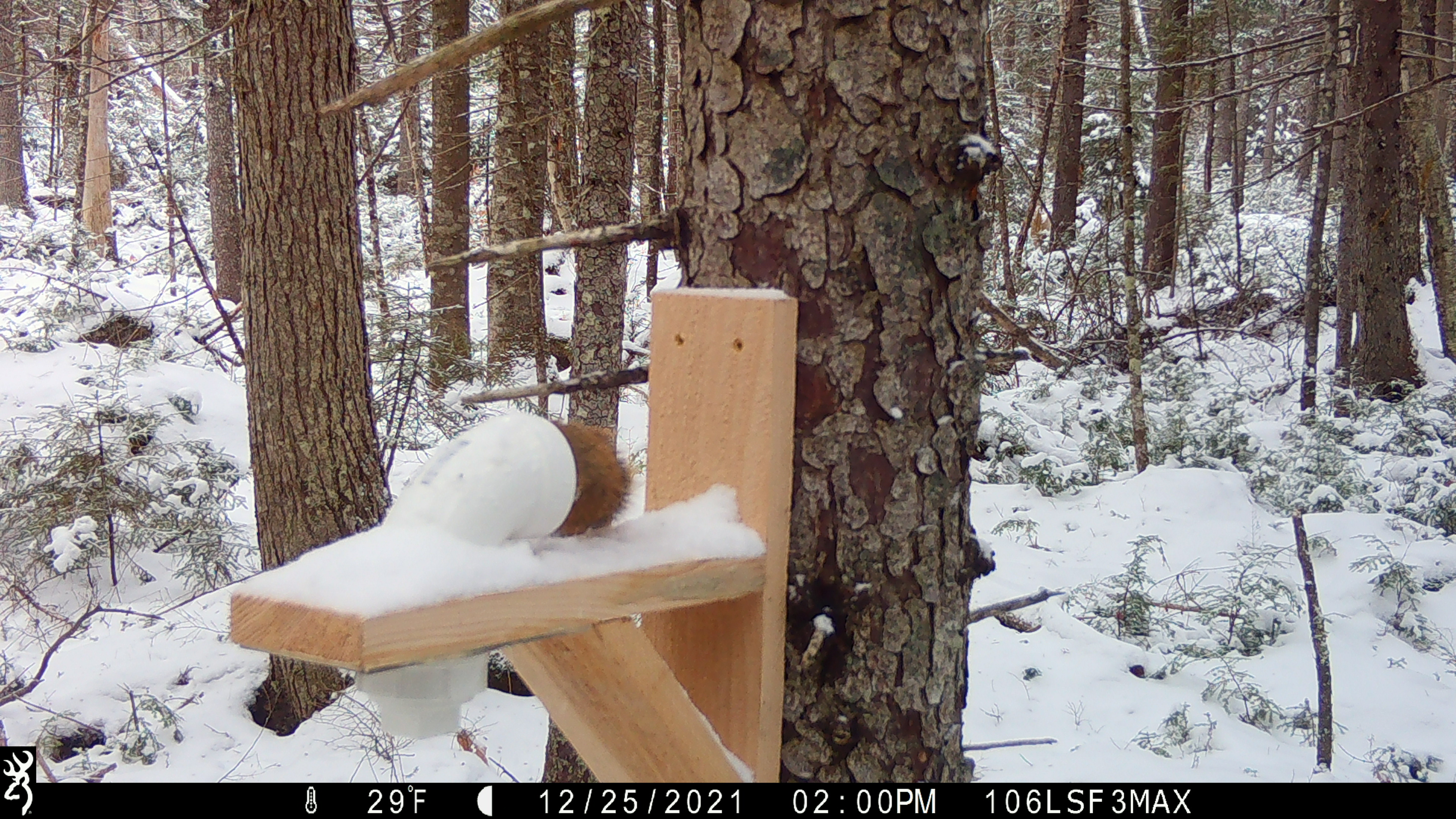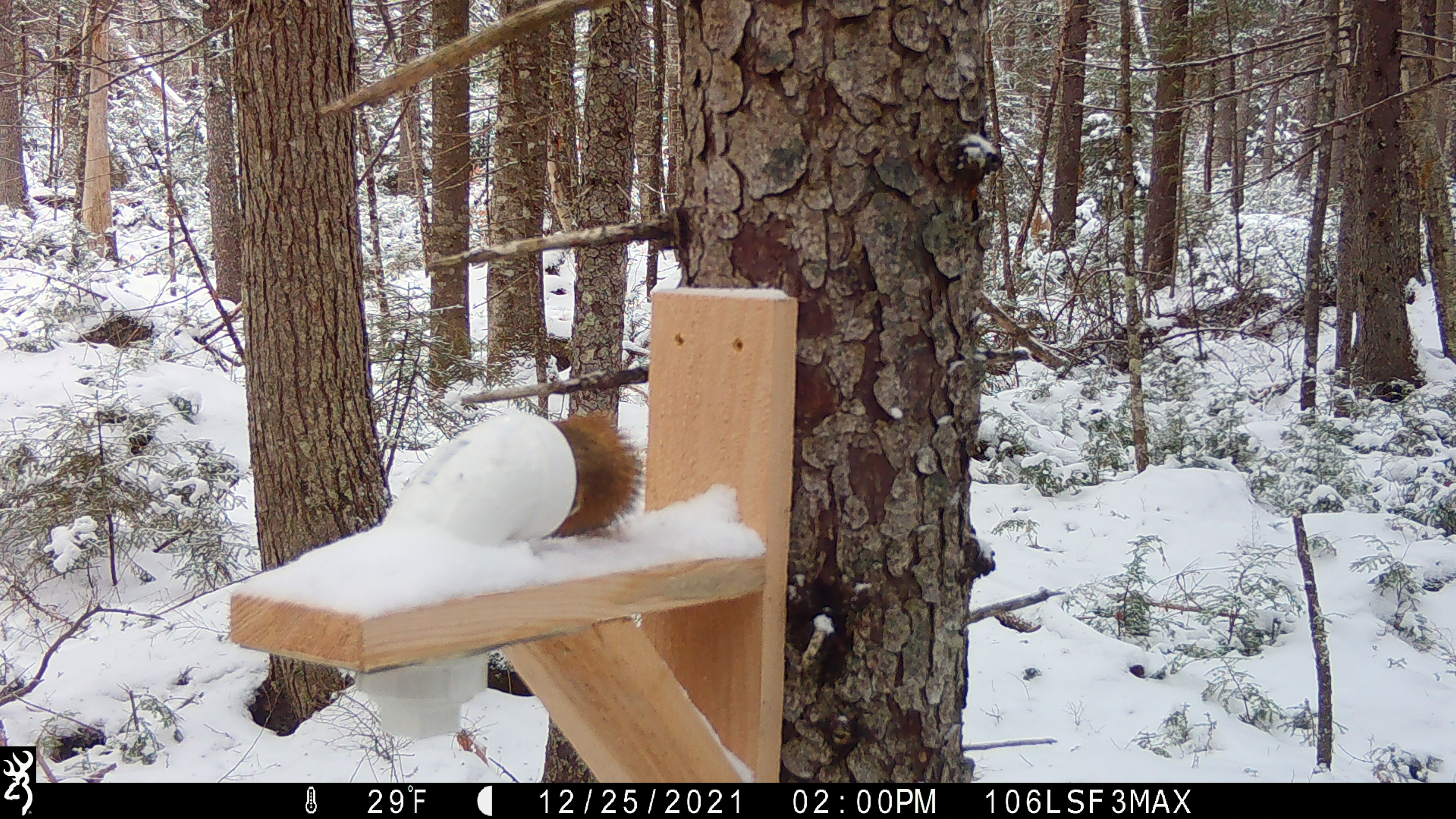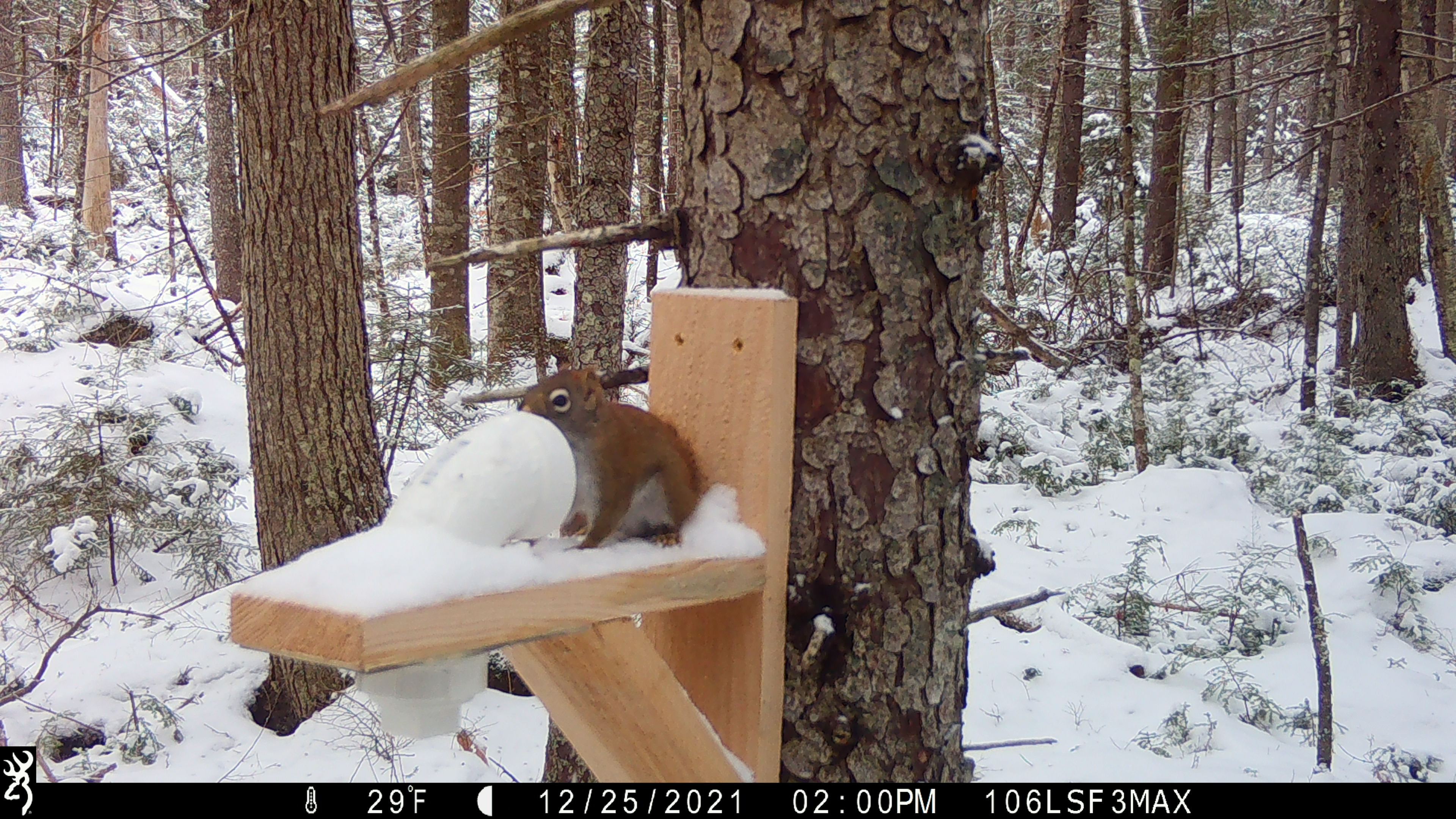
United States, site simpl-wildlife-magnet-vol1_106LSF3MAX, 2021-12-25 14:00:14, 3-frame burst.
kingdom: Animalia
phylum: Chordata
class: Mammalia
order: Rodentia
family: Sciuridae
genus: Tamiasciurus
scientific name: Tamiasciurus hudsonicus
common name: red squirrel